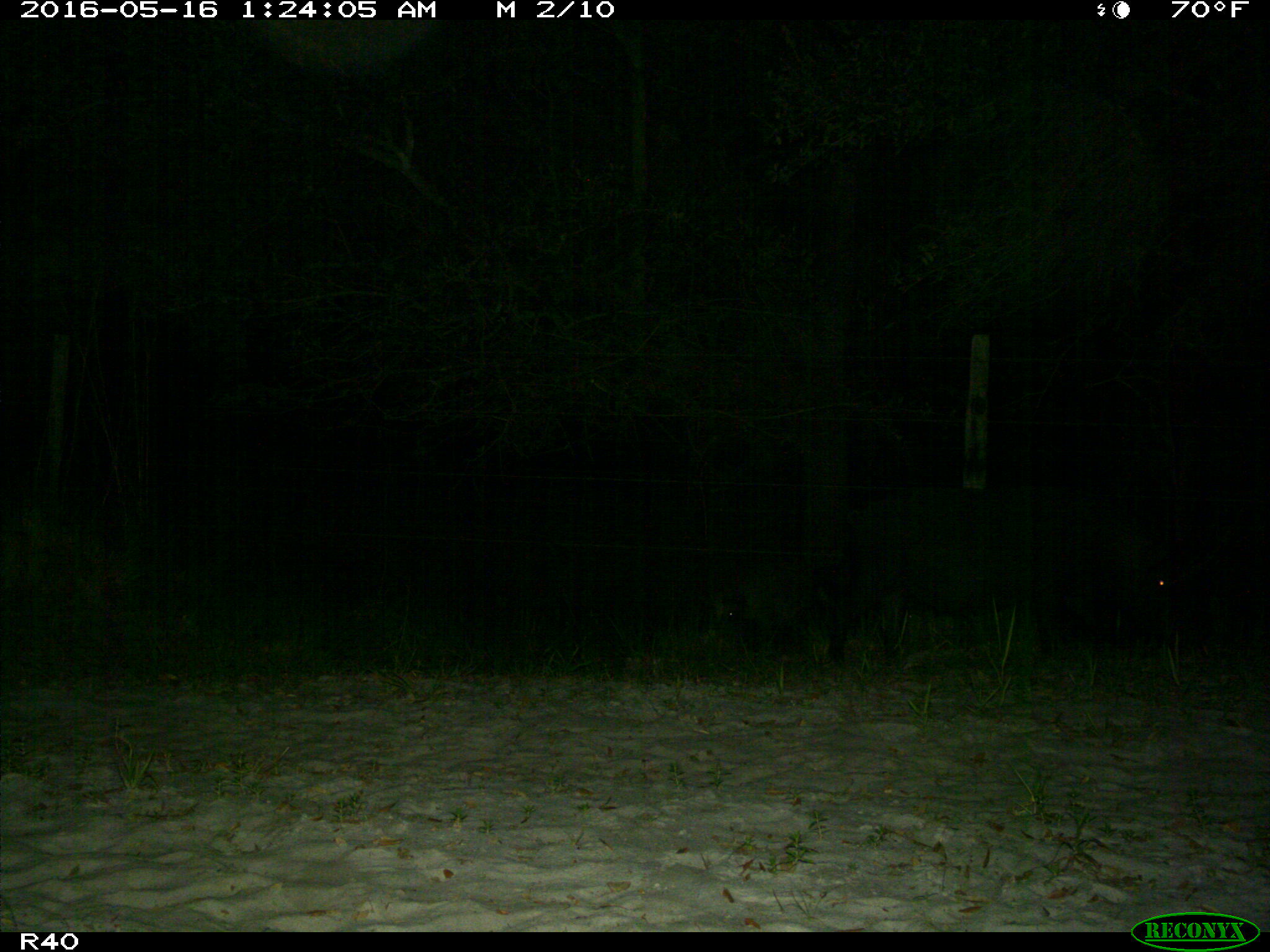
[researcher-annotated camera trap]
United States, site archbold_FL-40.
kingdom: Animalia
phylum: Chordata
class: Mammalia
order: Artiodactyla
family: Suidae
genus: Sus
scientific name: Sus scrofa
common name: wild boar